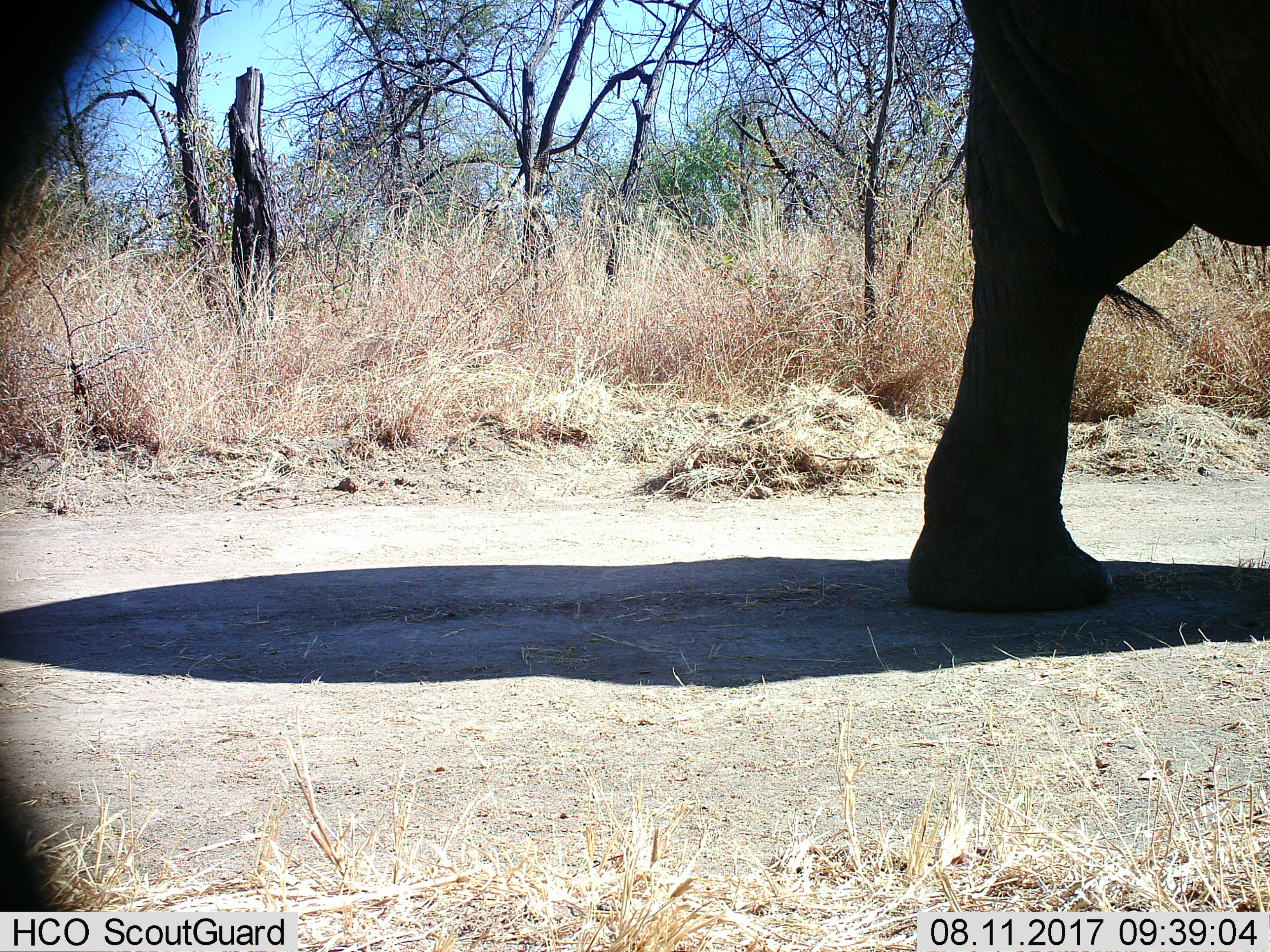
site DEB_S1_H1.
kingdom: Animalia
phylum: Chordata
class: Mammalia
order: Proboscidea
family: Elephantidae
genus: Loxodonta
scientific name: Loxodonta africana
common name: african bush elephant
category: elephant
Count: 1.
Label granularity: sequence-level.